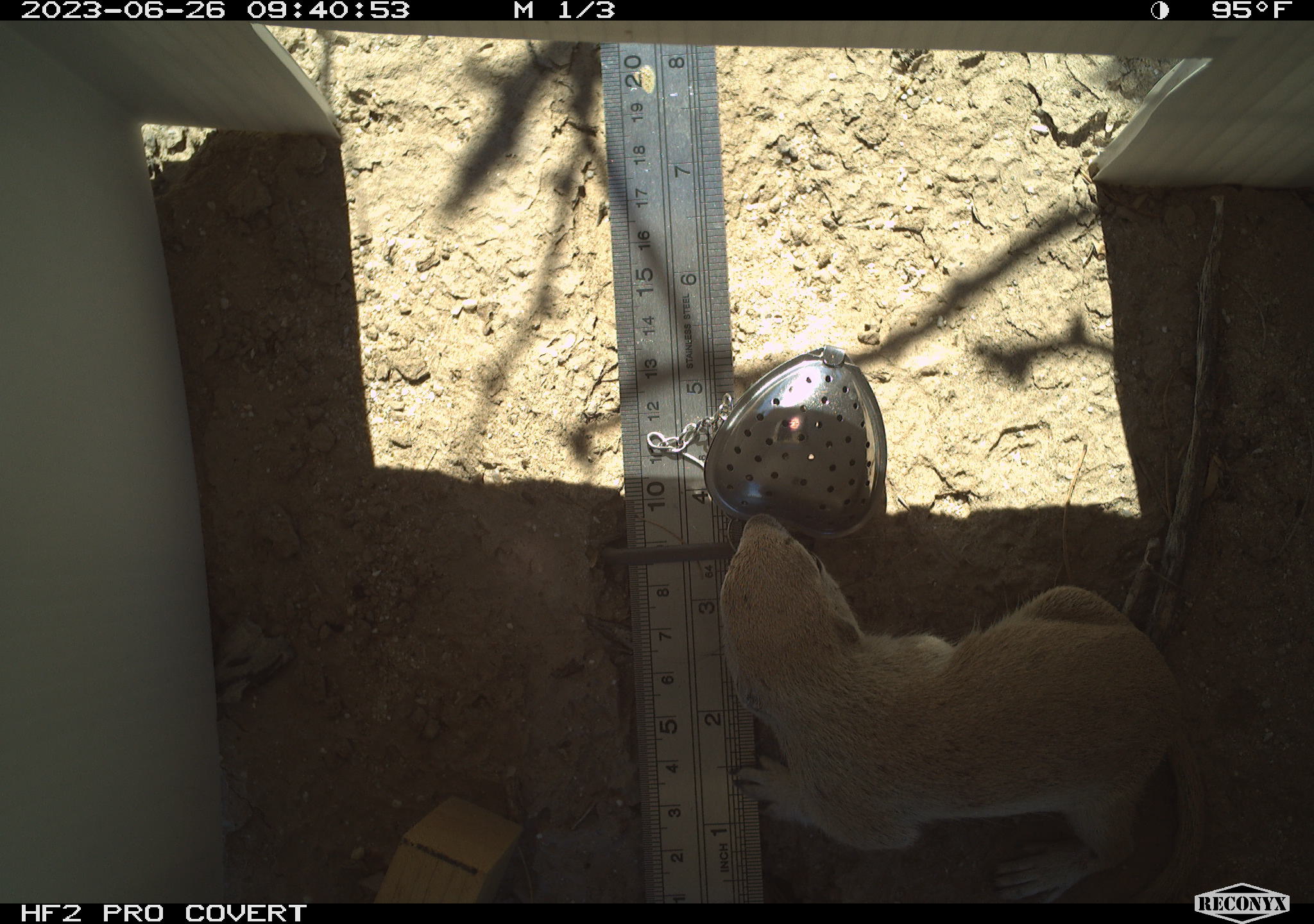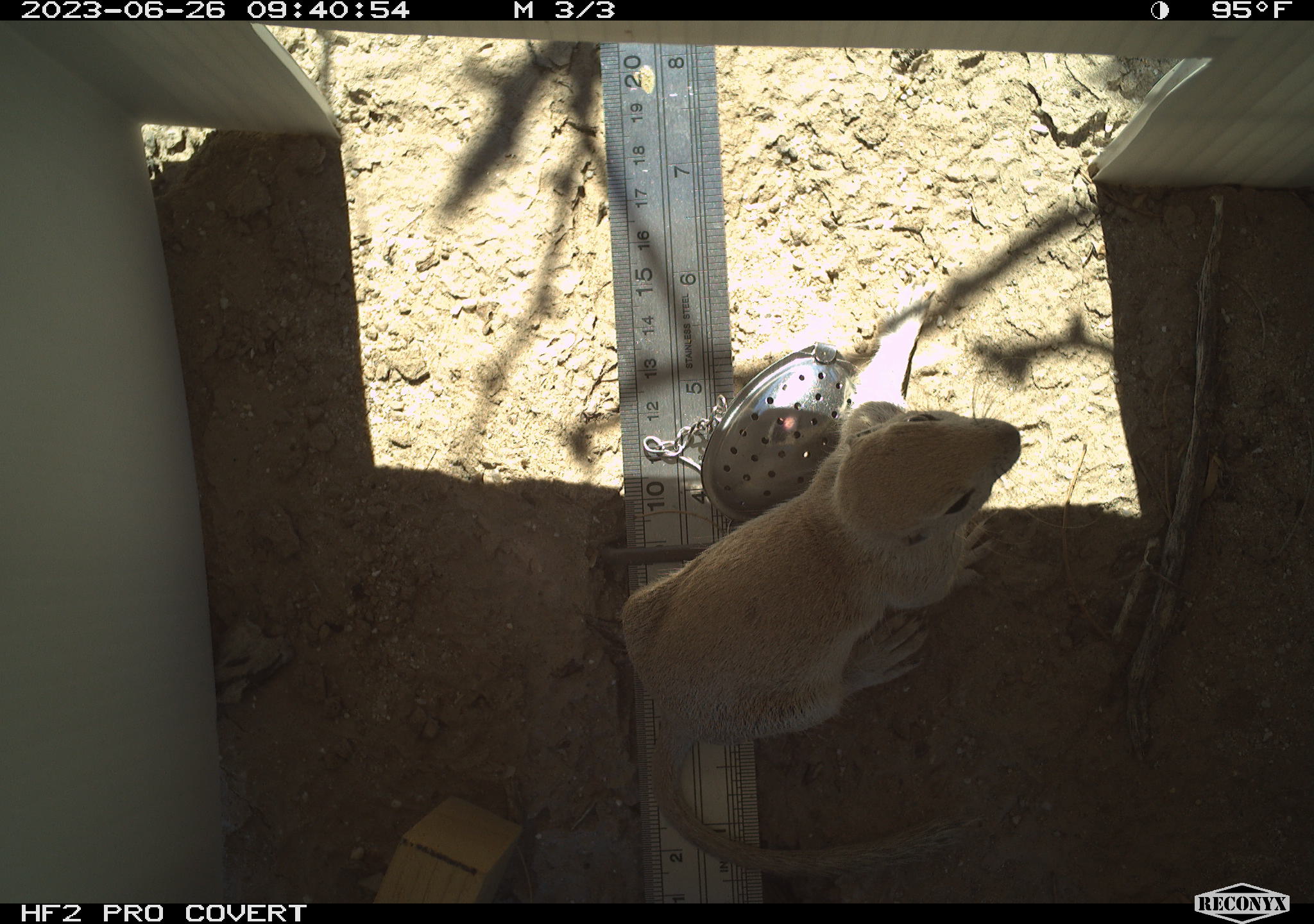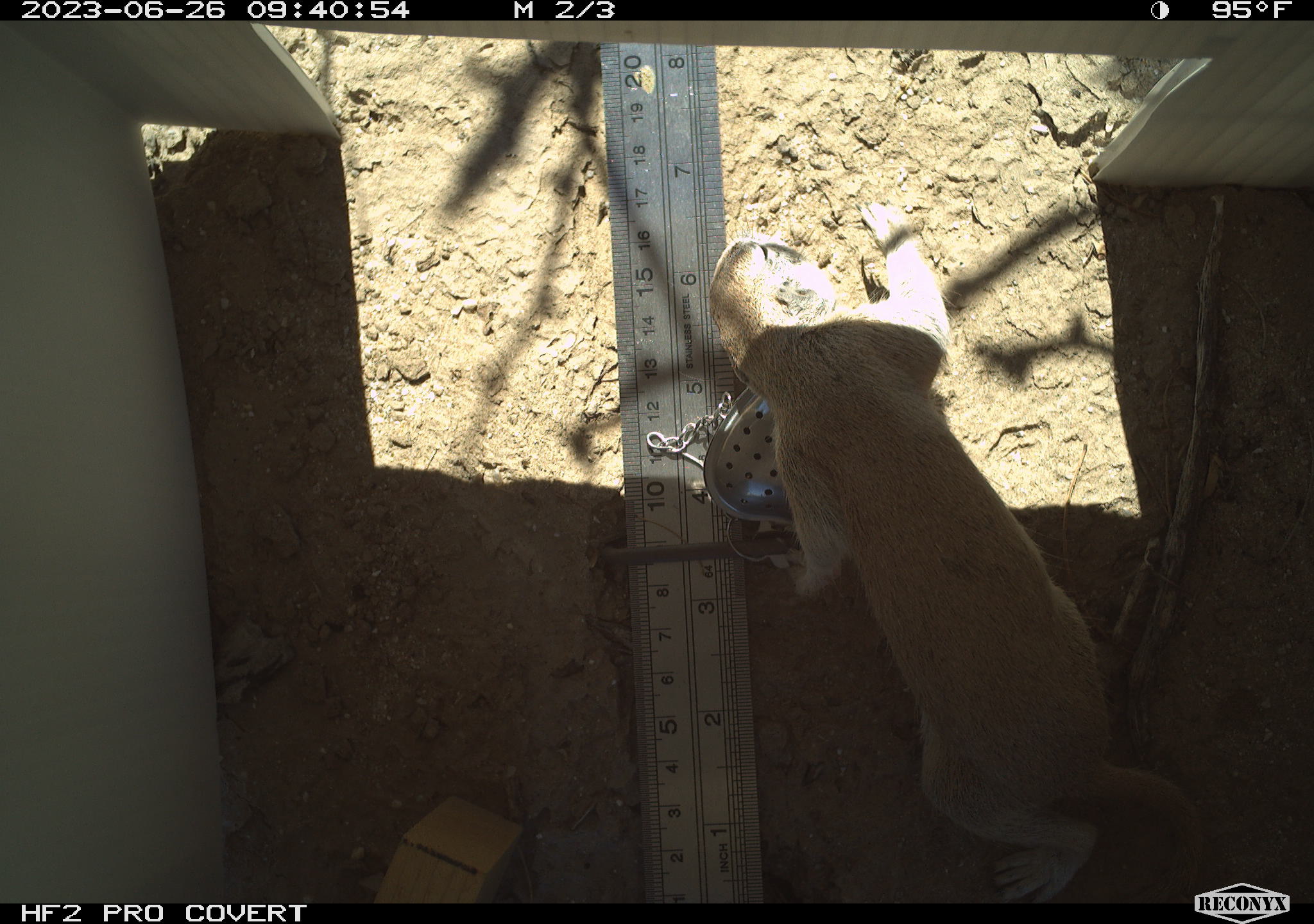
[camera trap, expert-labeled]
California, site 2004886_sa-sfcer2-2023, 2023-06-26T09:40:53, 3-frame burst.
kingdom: Animalia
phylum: Chordata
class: Mammalia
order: Rodentia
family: Sciuridae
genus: Xerospermophilus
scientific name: Xerospermophilus tereticaudus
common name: round-tailed ground squirrel